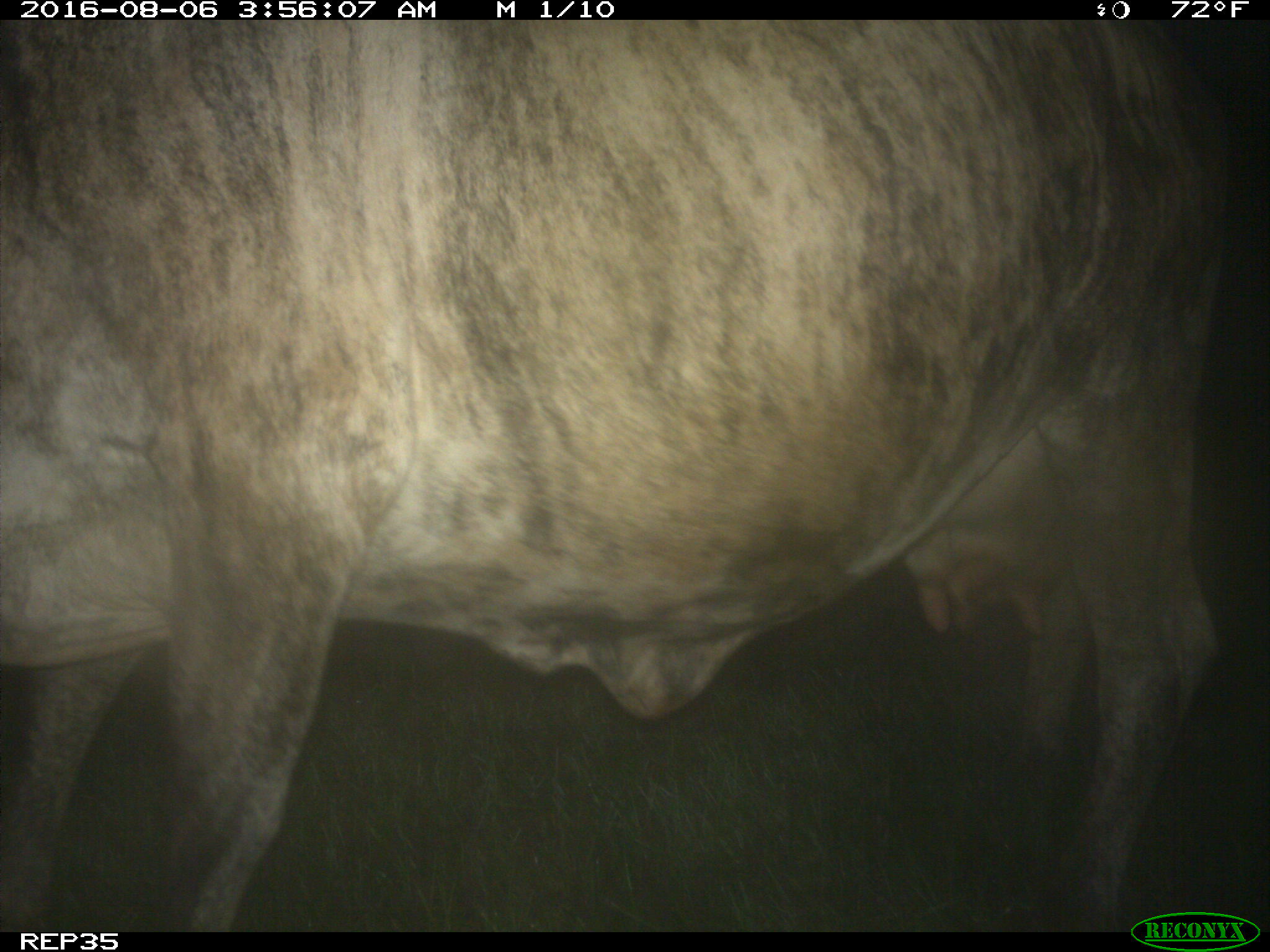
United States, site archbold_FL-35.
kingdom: Animalia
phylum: Chordata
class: Mammalia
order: Artiodactyla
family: Bovidae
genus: Bos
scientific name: Bos taurus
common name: domestic cow